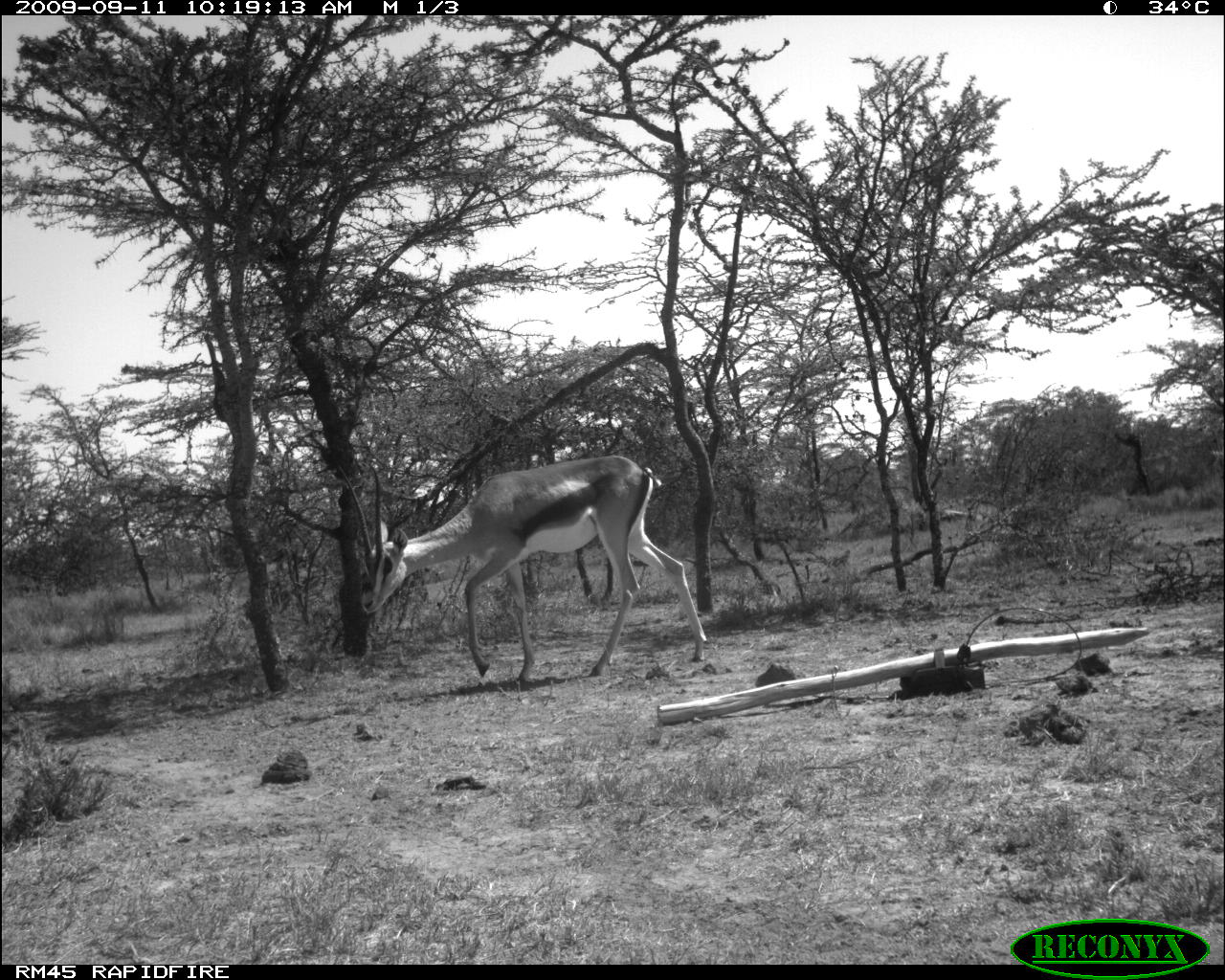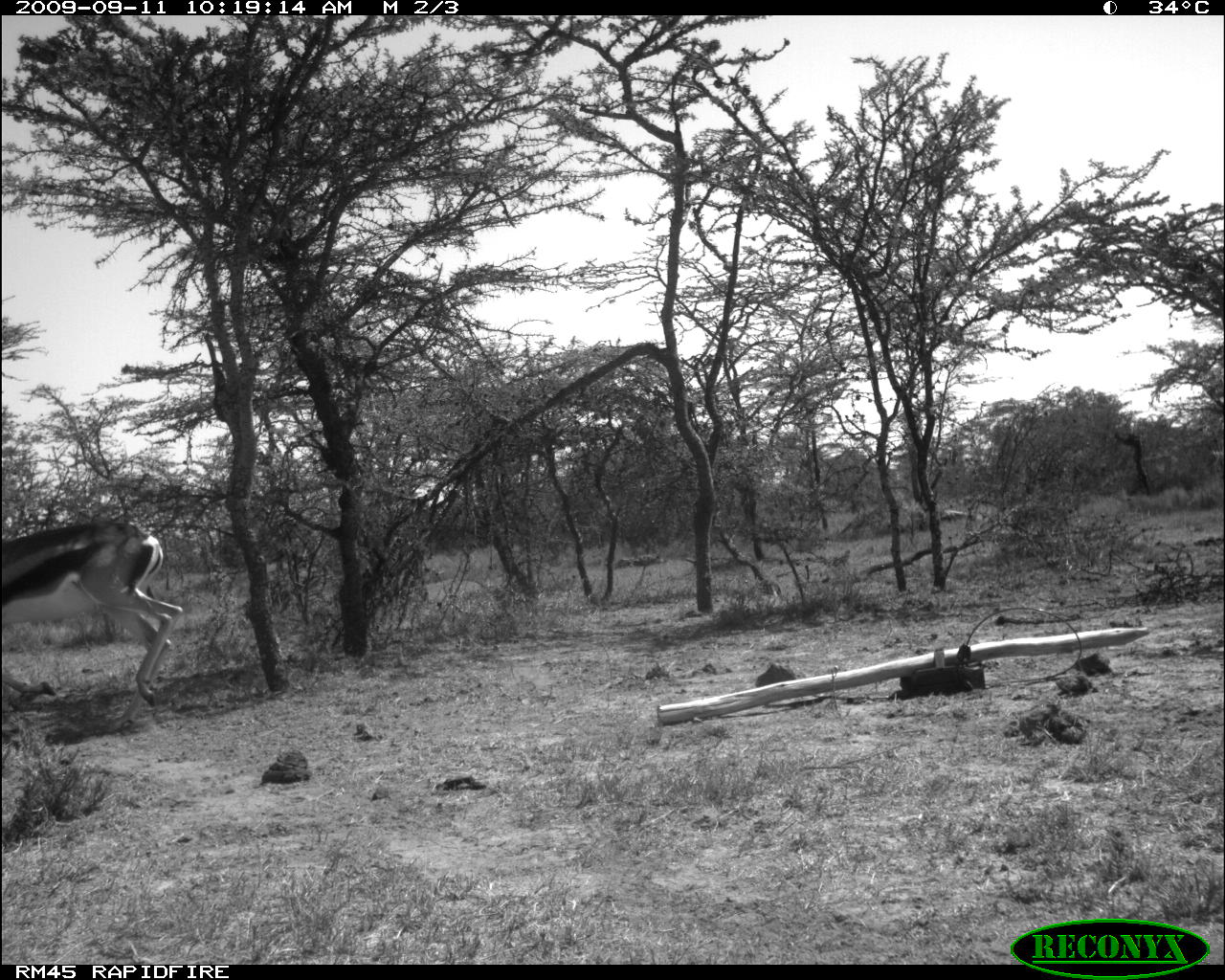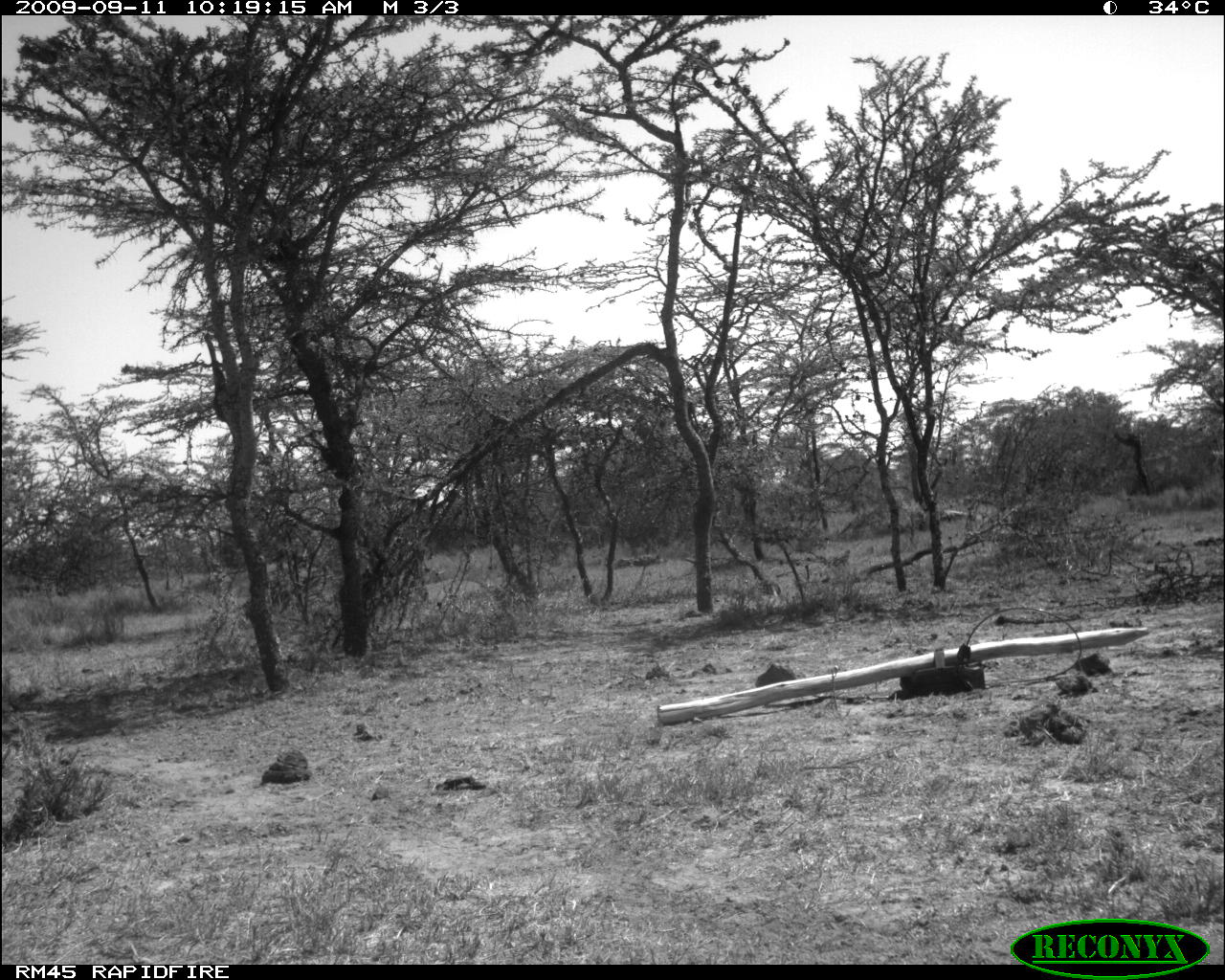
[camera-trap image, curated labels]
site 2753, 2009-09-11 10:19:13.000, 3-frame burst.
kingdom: Animalia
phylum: Chordata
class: Mammalia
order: Artiodactyla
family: Bovidae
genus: Nanger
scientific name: Nanger granti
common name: grant's gazelle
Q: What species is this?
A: Nanger granti (grant's gazelle).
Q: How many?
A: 1.